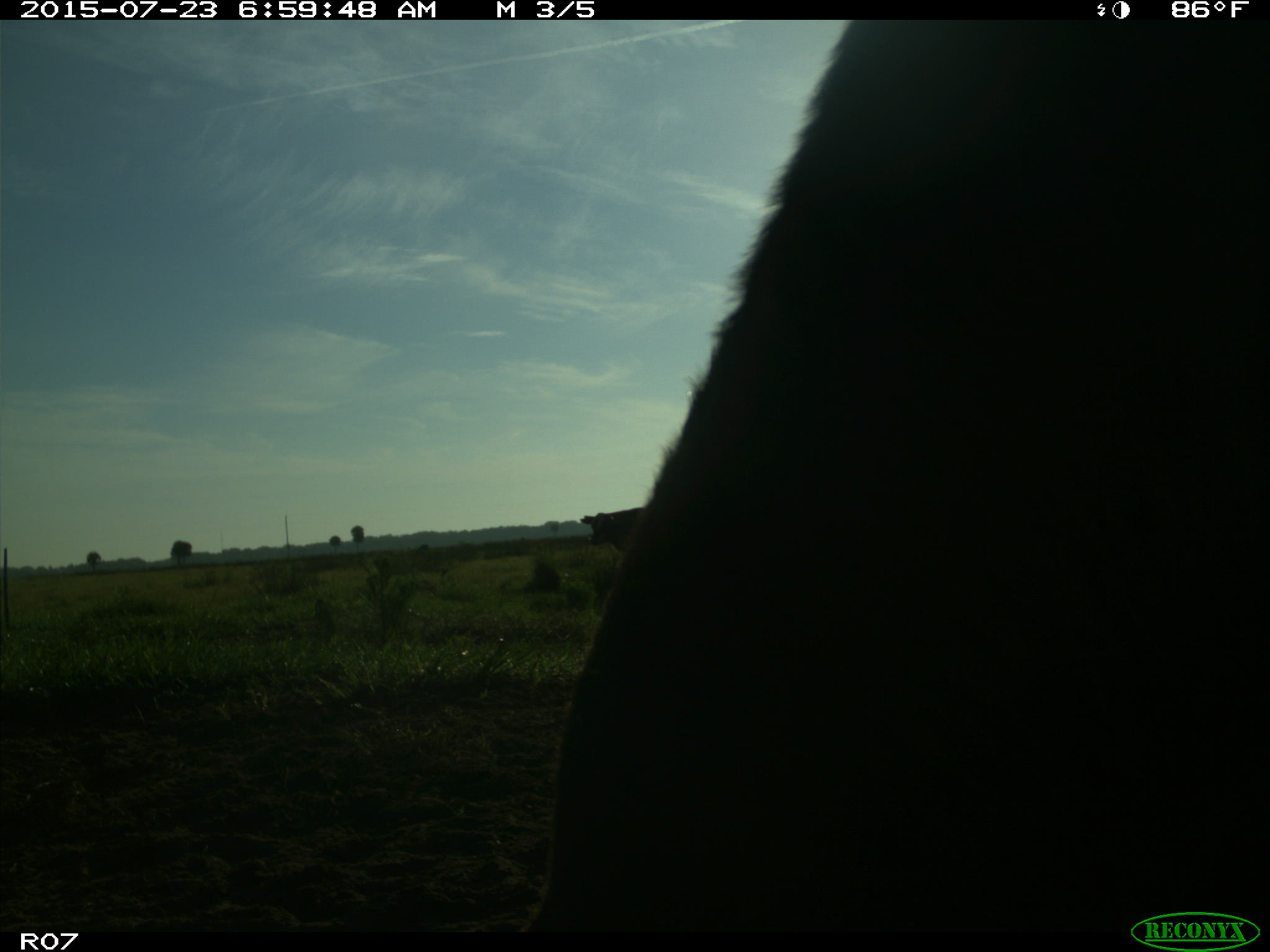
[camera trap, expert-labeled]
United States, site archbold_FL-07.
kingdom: Animalia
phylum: Chordata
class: Mammalia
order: Artiodactyla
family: Bovidae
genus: Bos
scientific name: Bos taurus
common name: domestic cow